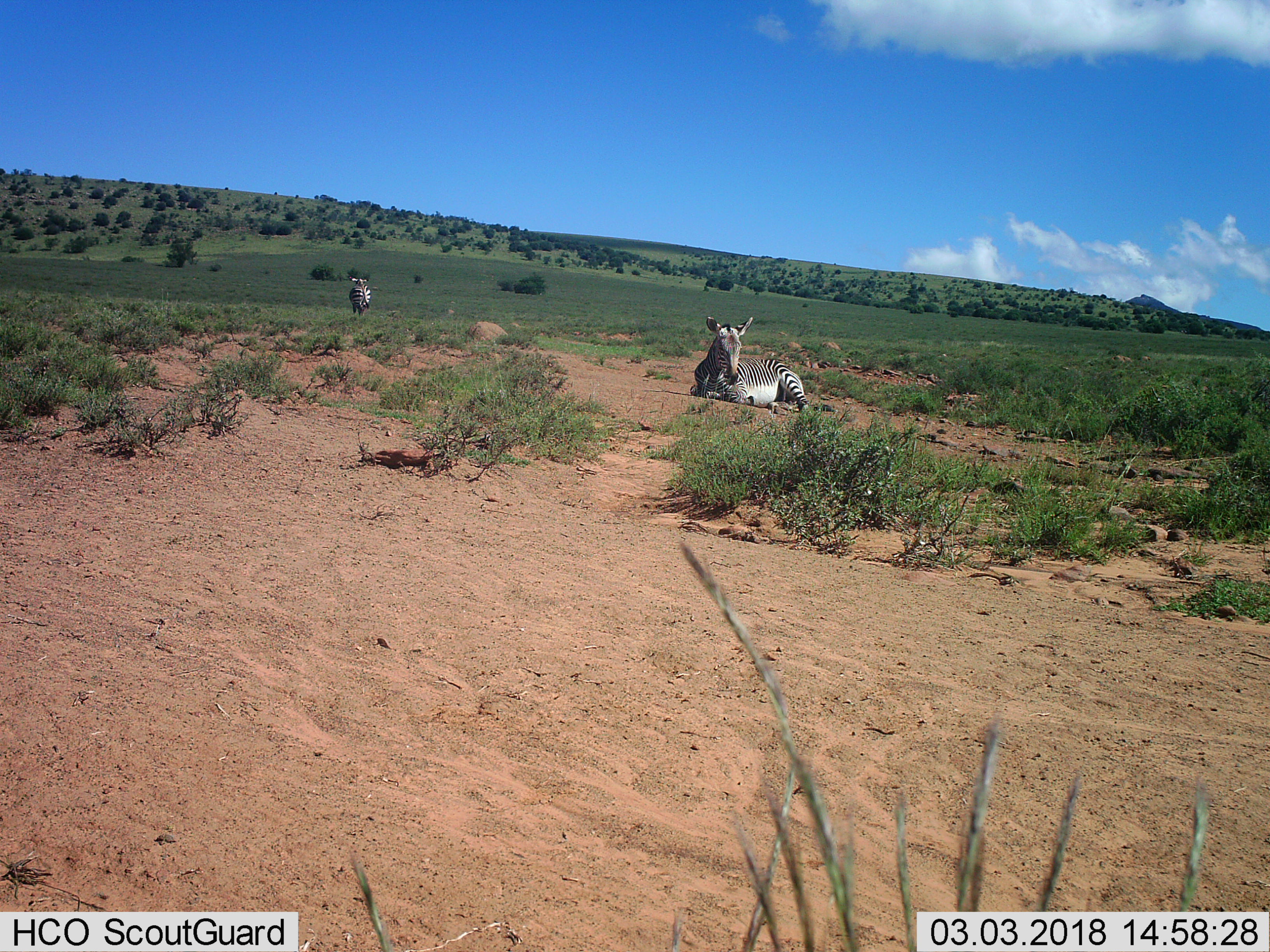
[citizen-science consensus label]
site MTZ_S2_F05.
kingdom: Animalia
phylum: Chordata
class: Mammalia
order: Perissodactyla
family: Equidae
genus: Equus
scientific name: Equus zebra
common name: mountain zebra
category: zebramountain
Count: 2.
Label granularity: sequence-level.